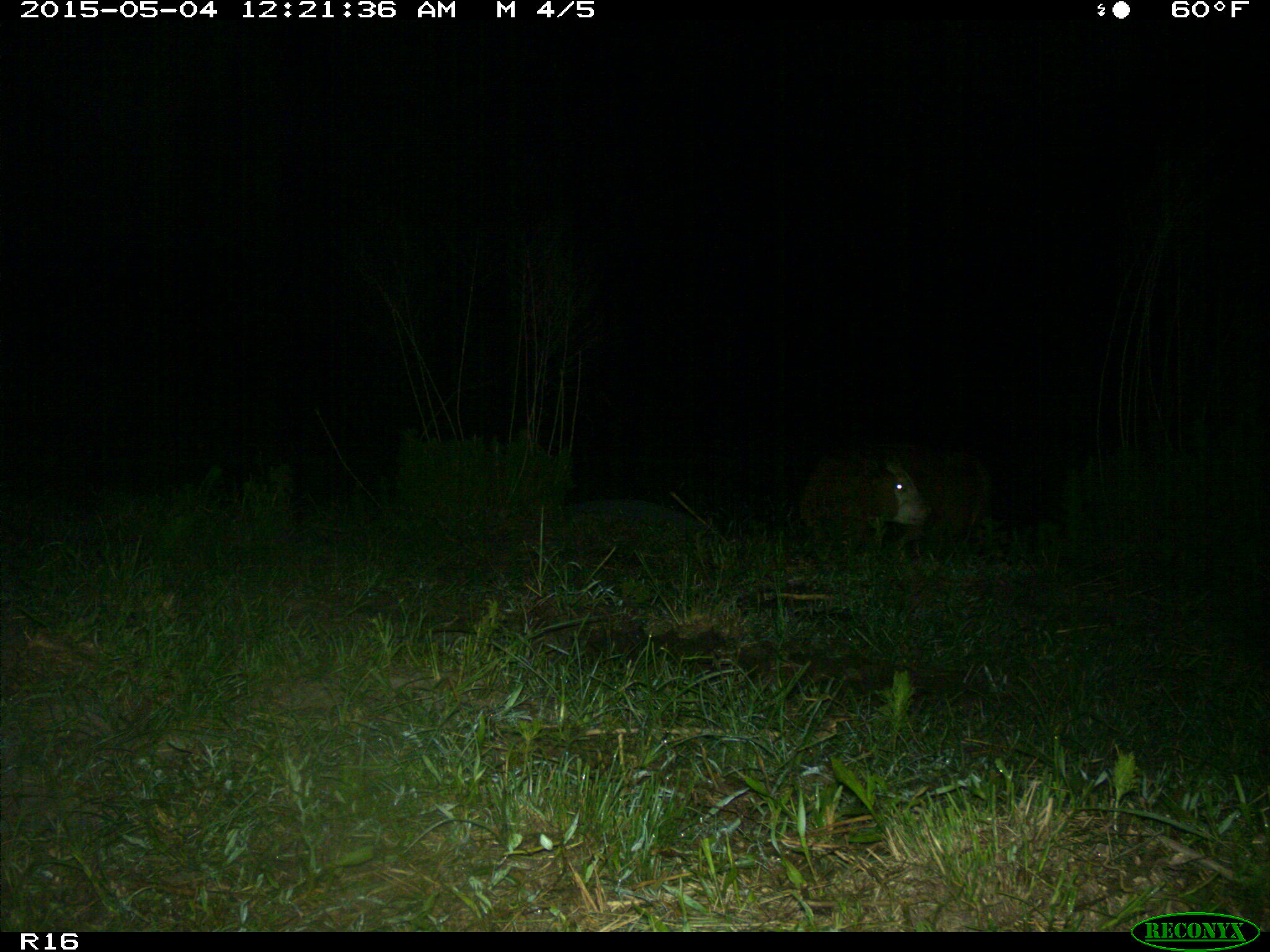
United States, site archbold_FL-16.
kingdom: Animalia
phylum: Chordata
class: Mammalia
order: Artiodactyla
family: Bovidae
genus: Bos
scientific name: Bos taurus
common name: domestic cow